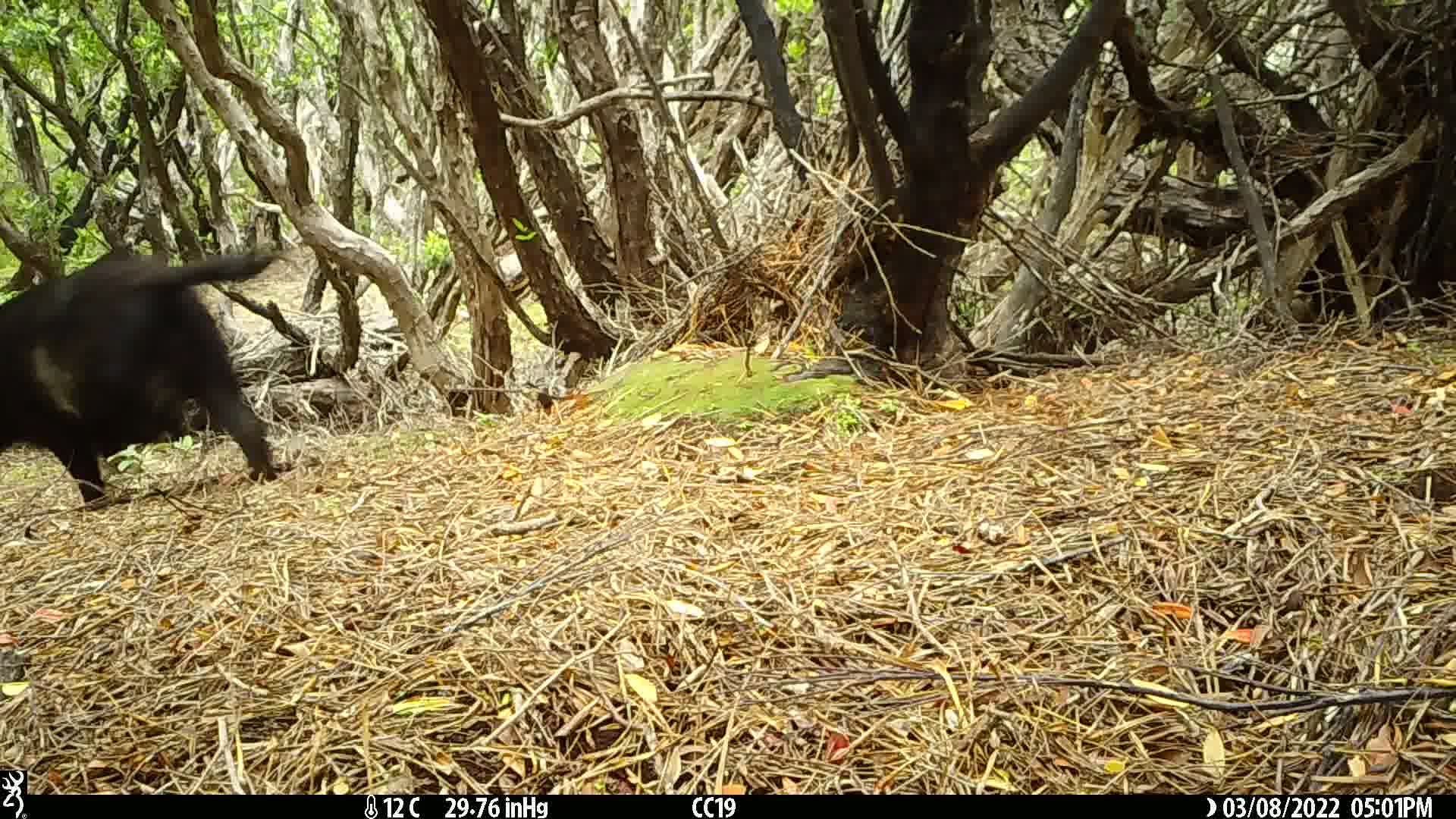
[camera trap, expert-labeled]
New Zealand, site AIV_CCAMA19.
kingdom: Animalia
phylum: Chordata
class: Mammalia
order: Artiodactyla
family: Suidae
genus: Sus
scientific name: Sus scrofa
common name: pig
Pig (Sus scrofa).